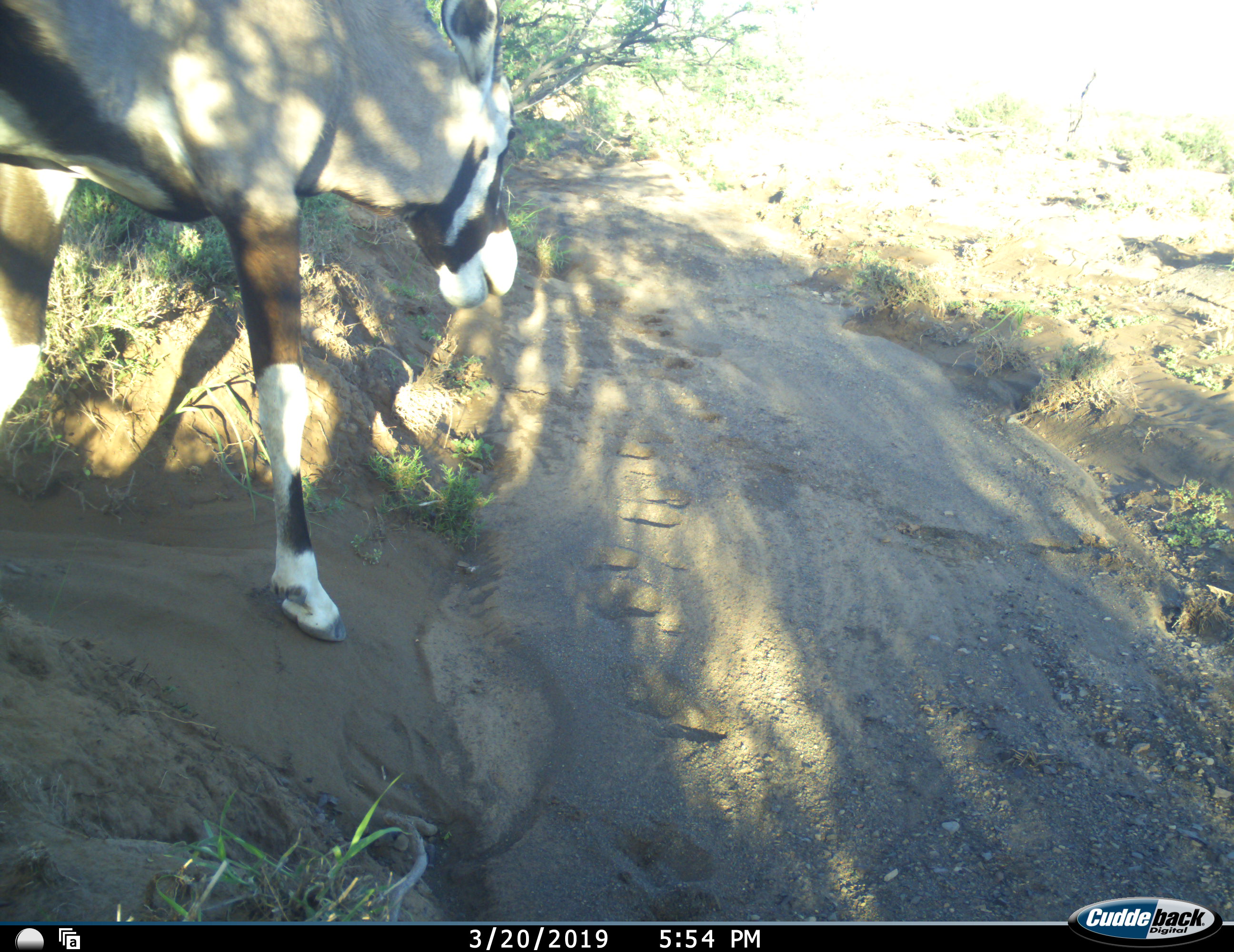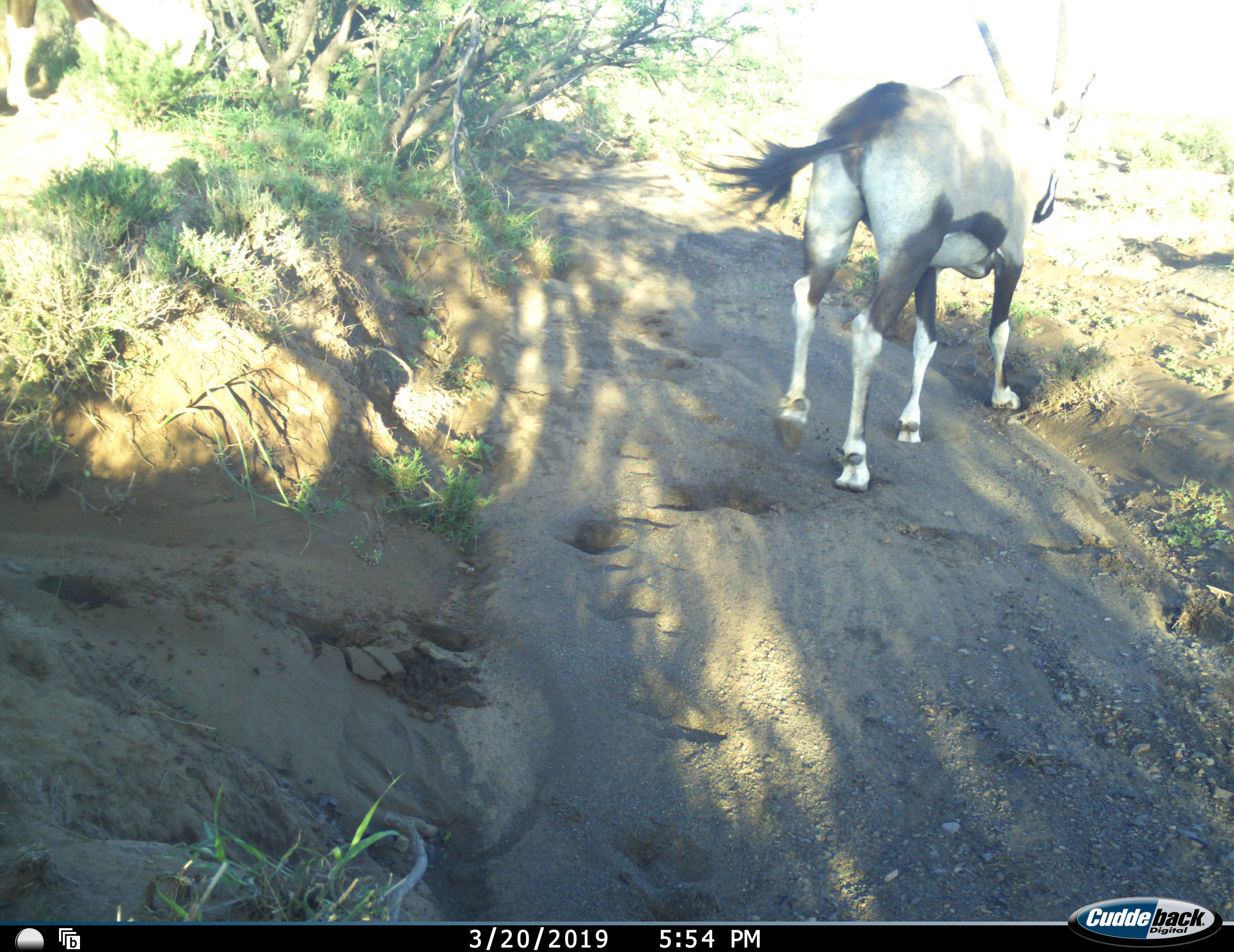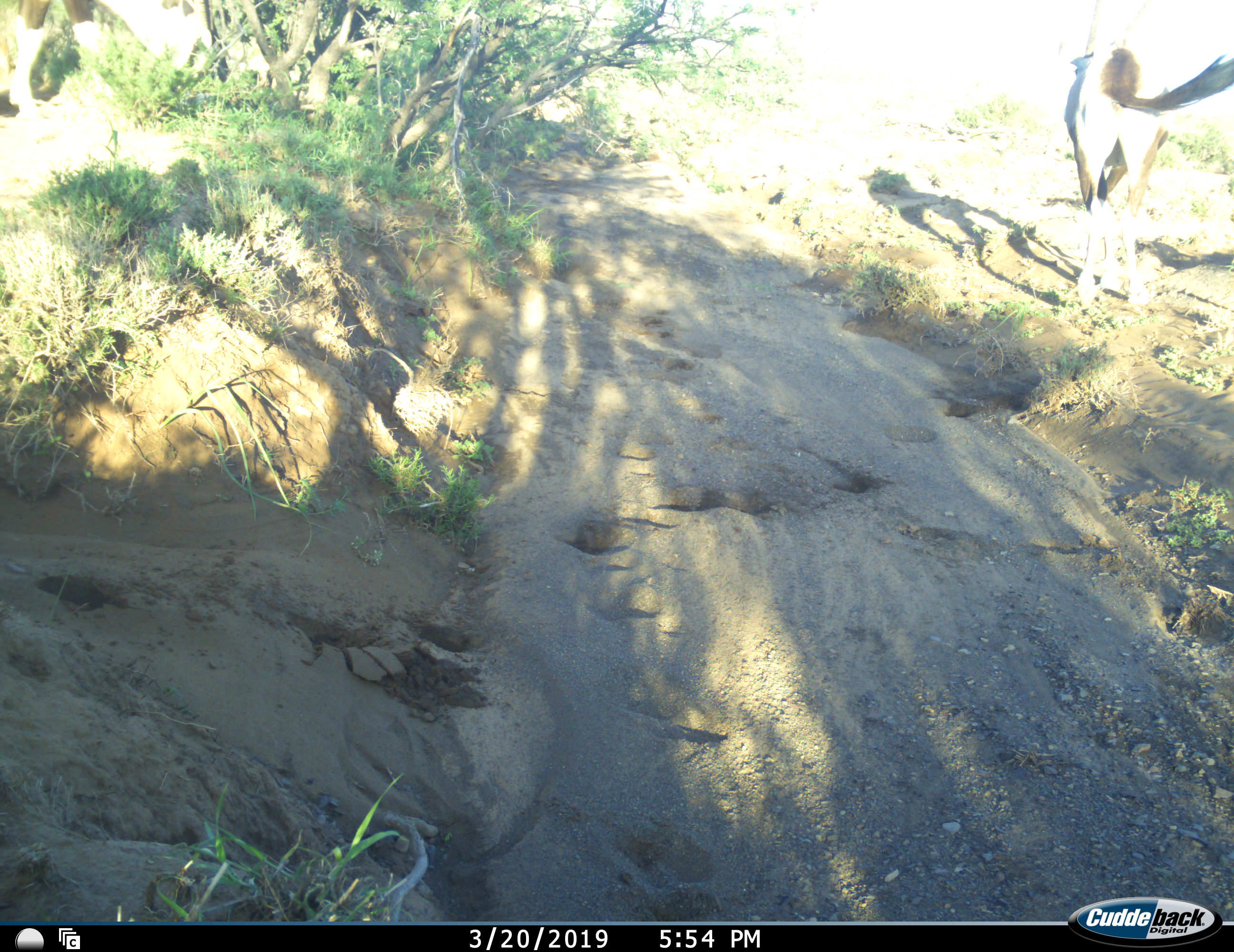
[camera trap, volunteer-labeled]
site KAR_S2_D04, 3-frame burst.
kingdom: Animalia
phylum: Chordata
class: Mammalia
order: Artiodactyla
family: Bovidae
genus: Oryx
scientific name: Oryx gazella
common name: gemsbok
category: oryx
Oryx (gemsbok) (Oryx gazella), count 2. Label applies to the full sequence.